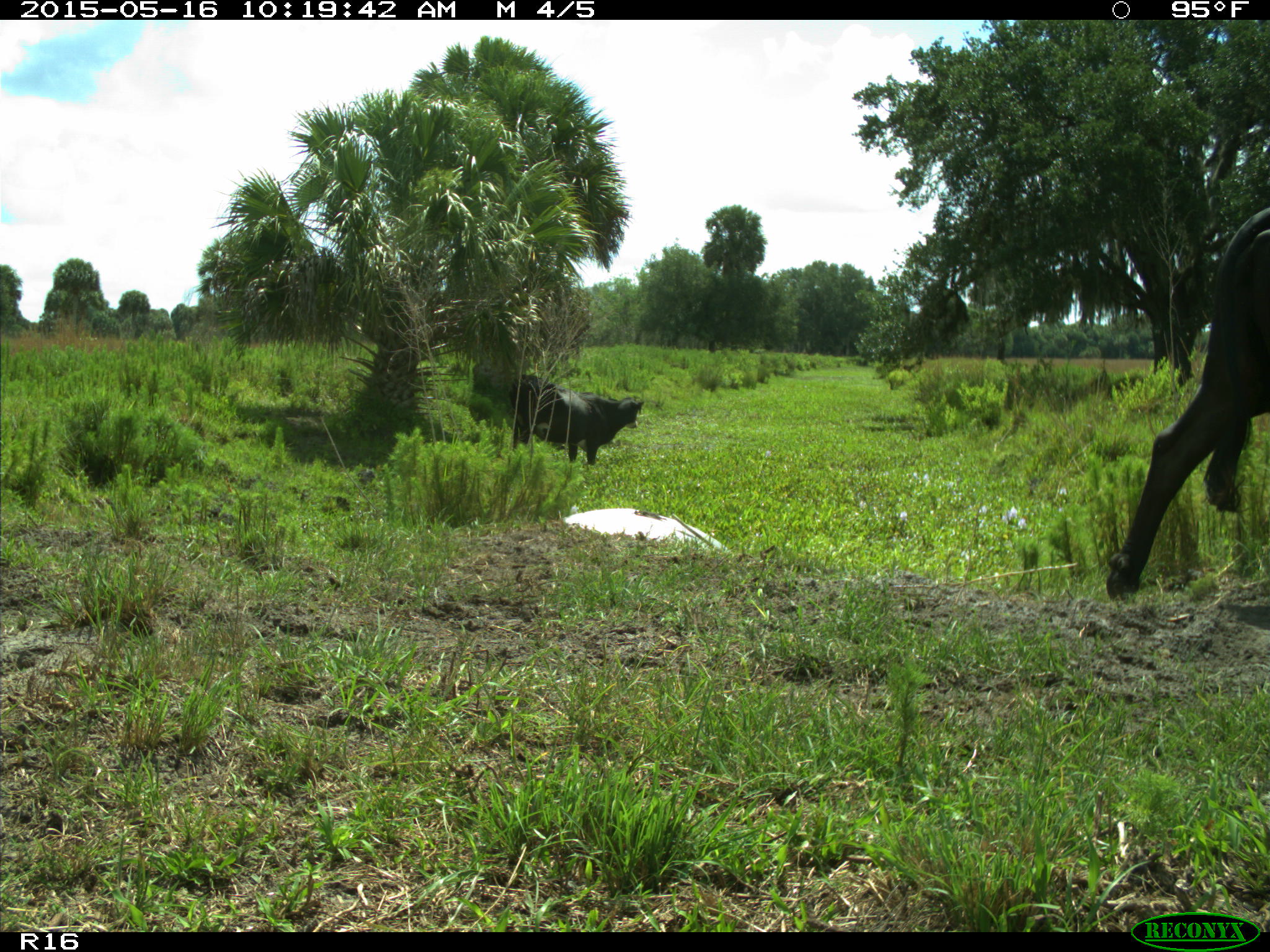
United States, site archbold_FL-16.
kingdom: Animalia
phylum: Chordata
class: Mammalia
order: Artiodactyla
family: Bovidae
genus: Bos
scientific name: Bos taurus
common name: domestic cow